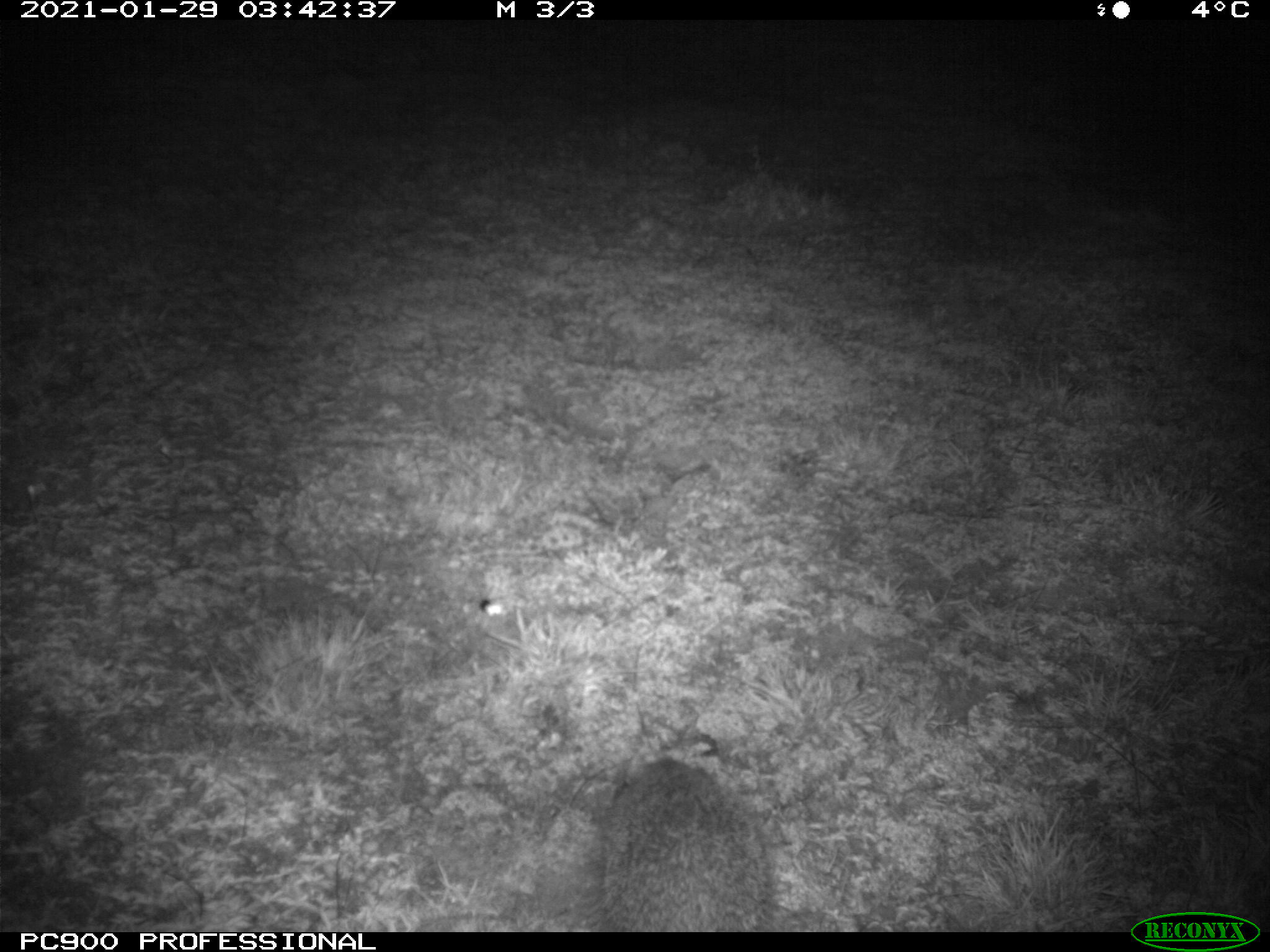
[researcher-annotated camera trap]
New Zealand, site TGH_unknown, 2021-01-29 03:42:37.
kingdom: Animalia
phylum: Chordata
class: Mammalia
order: Eulipotyphla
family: Erinaceidae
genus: Erinaceus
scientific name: Erinaceus europaeus europaeus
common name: european hedgehog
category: hedgehog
Hedgehog (european hedgehog) (Erinaceus europaeus europaeus).